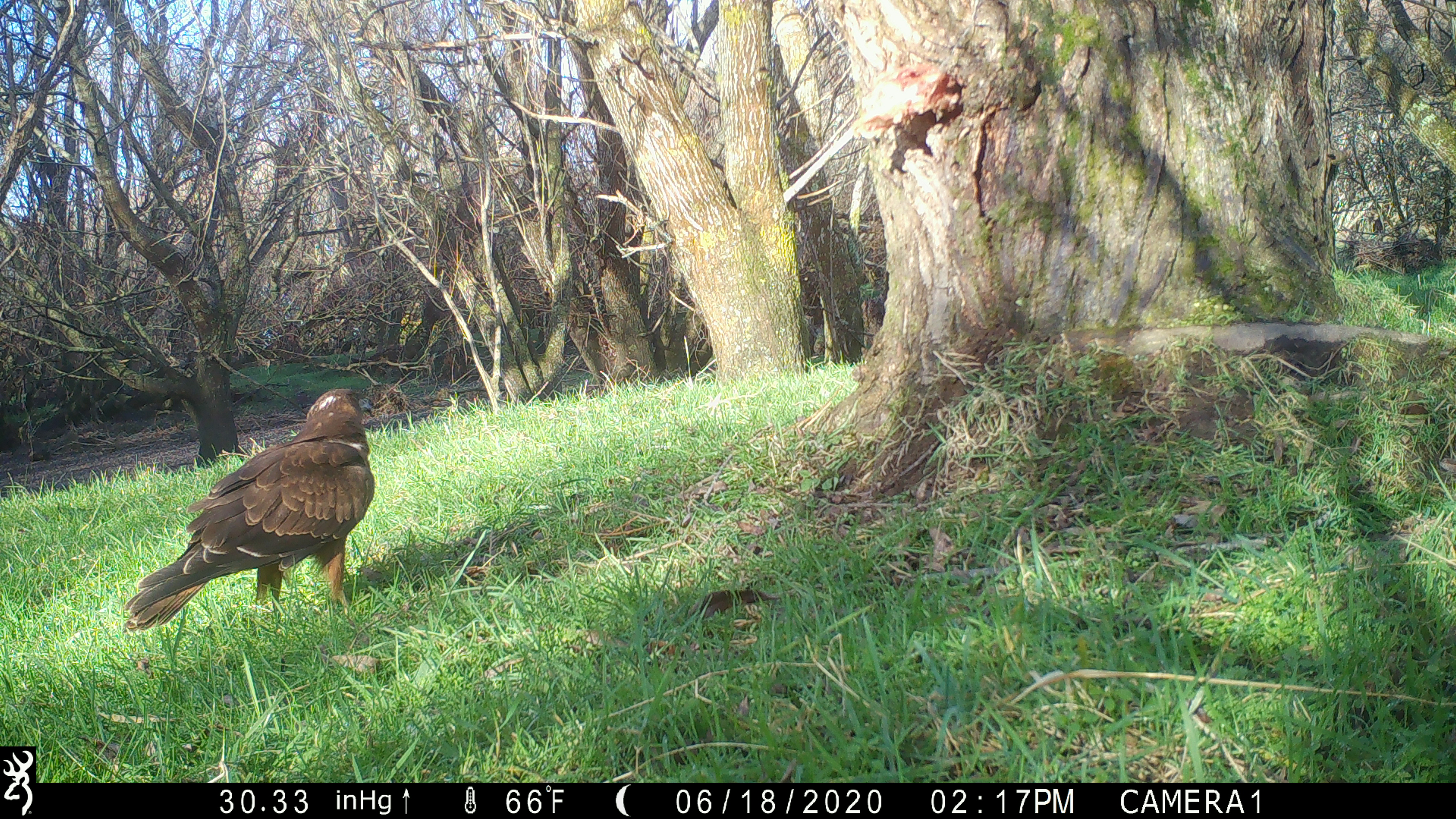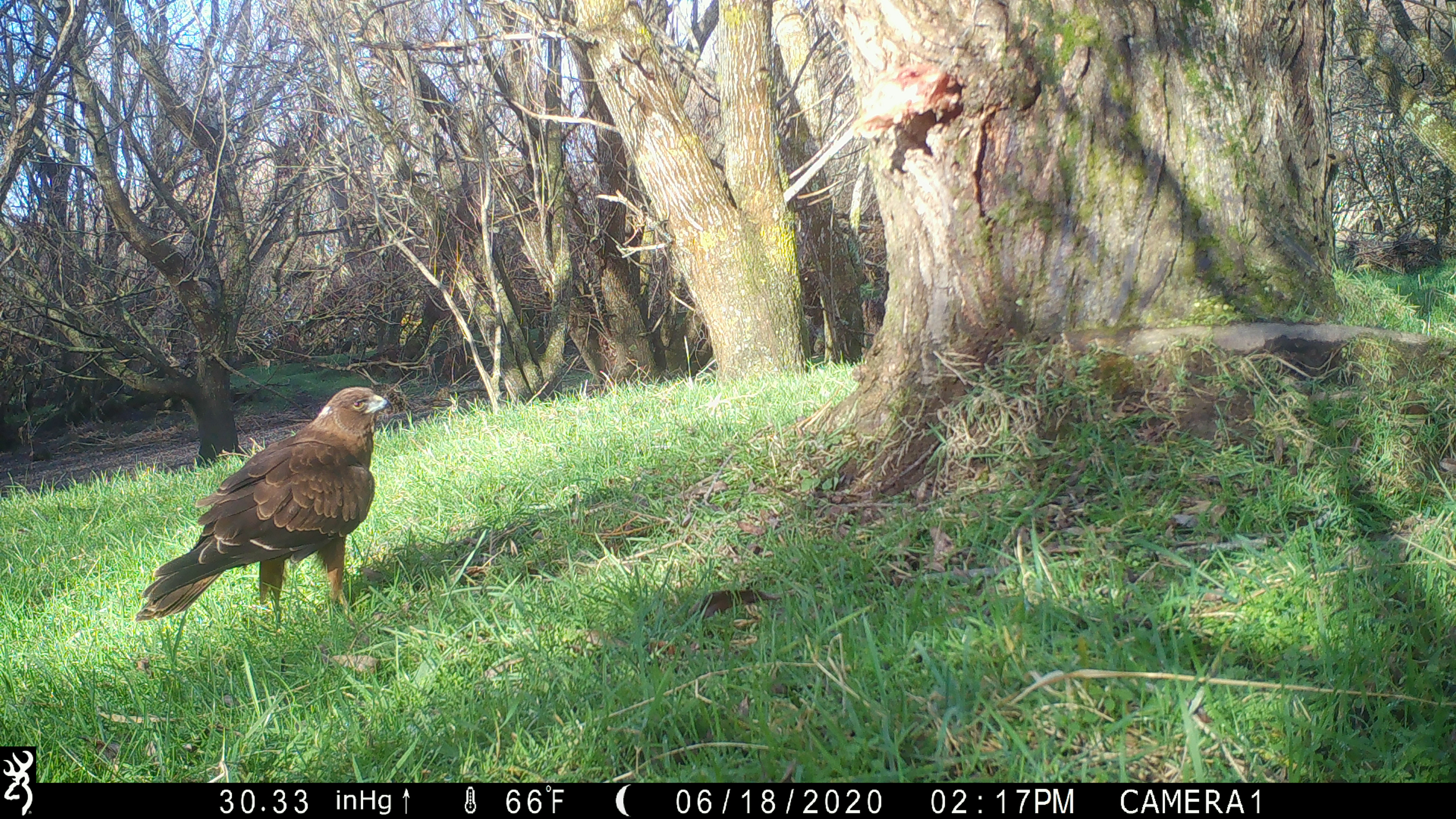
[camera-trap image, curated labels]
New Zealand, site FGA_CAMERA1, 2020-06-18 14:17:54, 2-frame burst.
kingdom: Animalia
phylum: Chordata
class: Aves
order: Accipitriformes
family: Accipitridae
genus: Circus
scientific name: Circus approximans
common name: swamp harrier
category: harrier